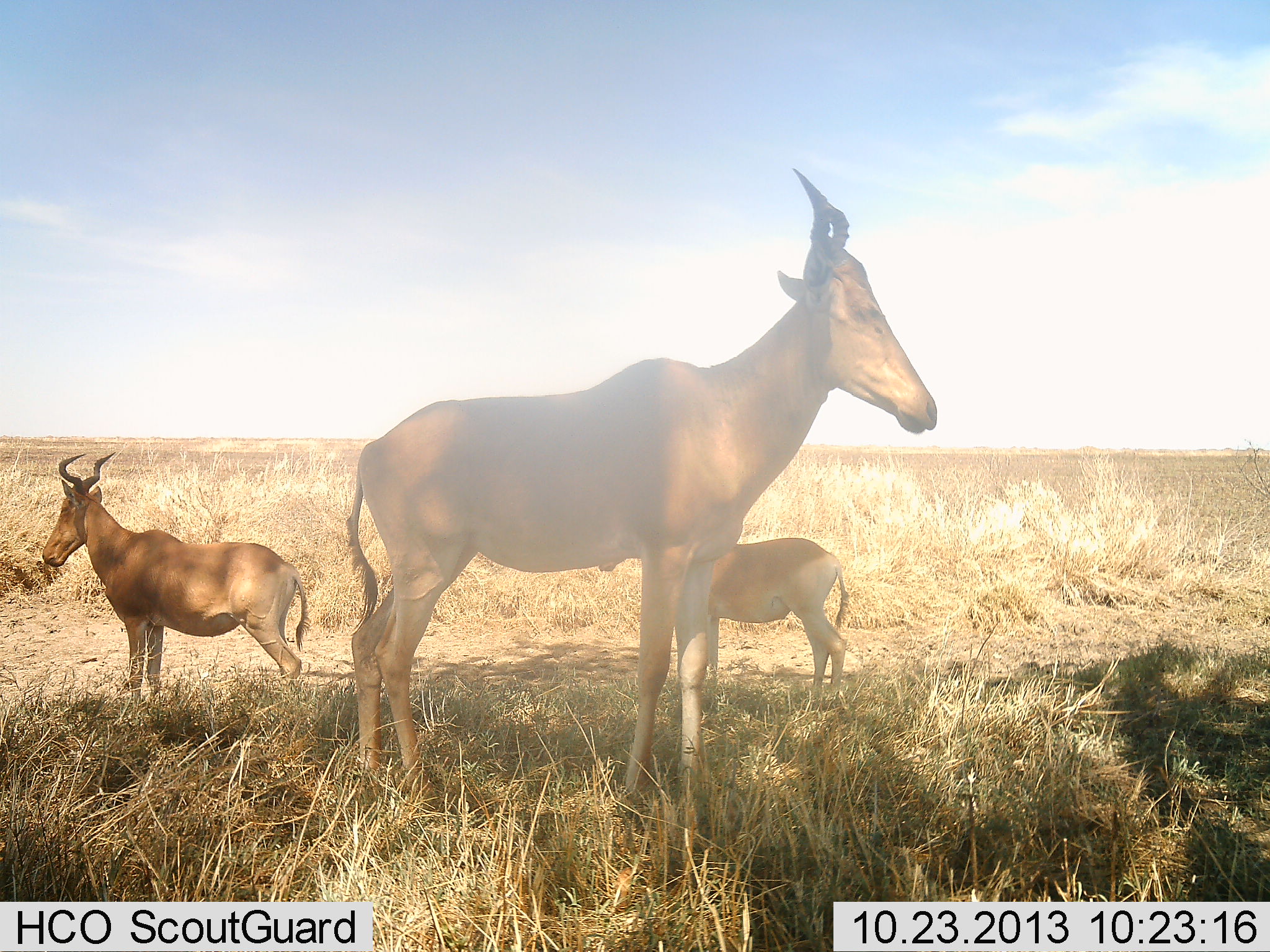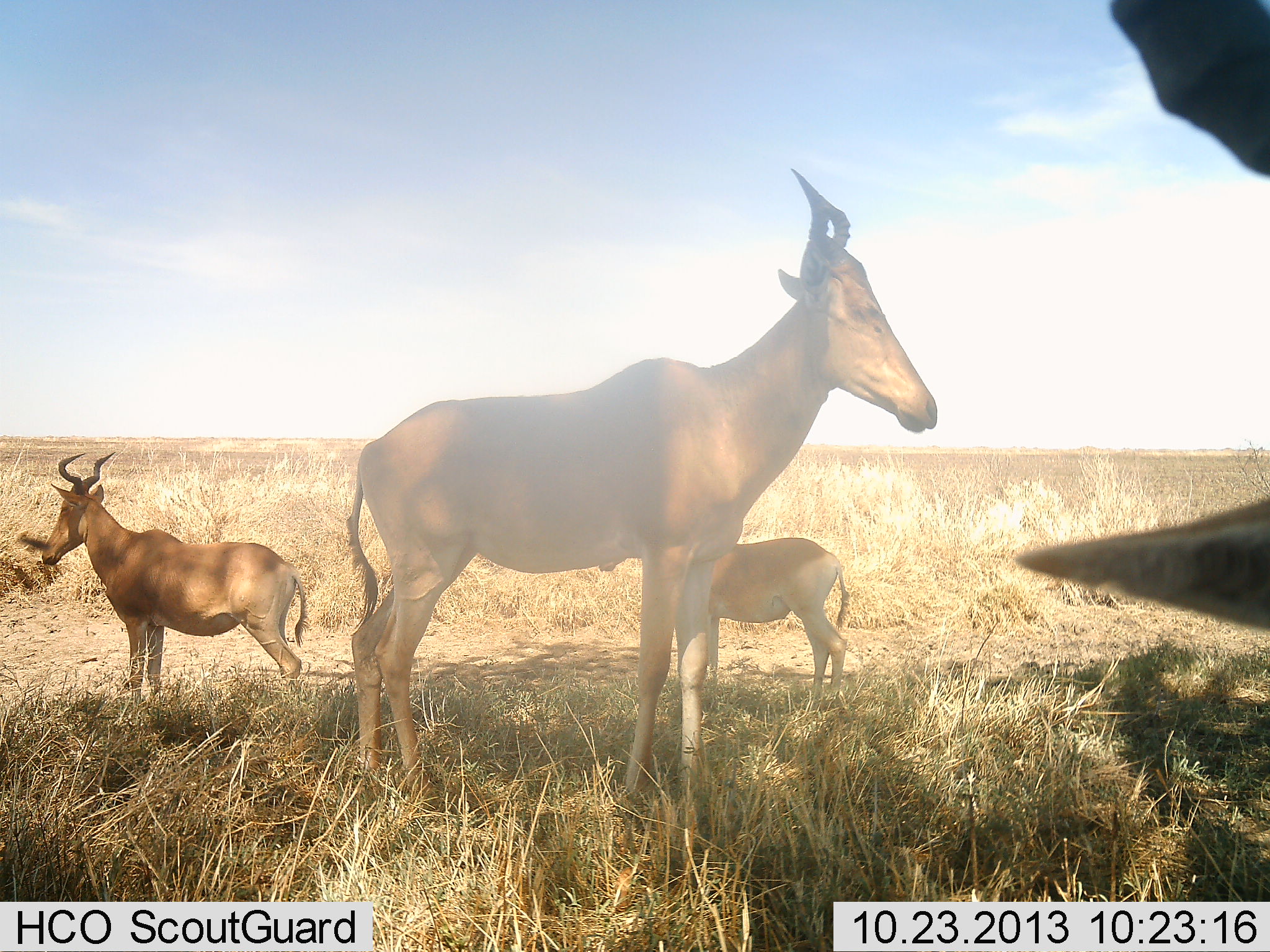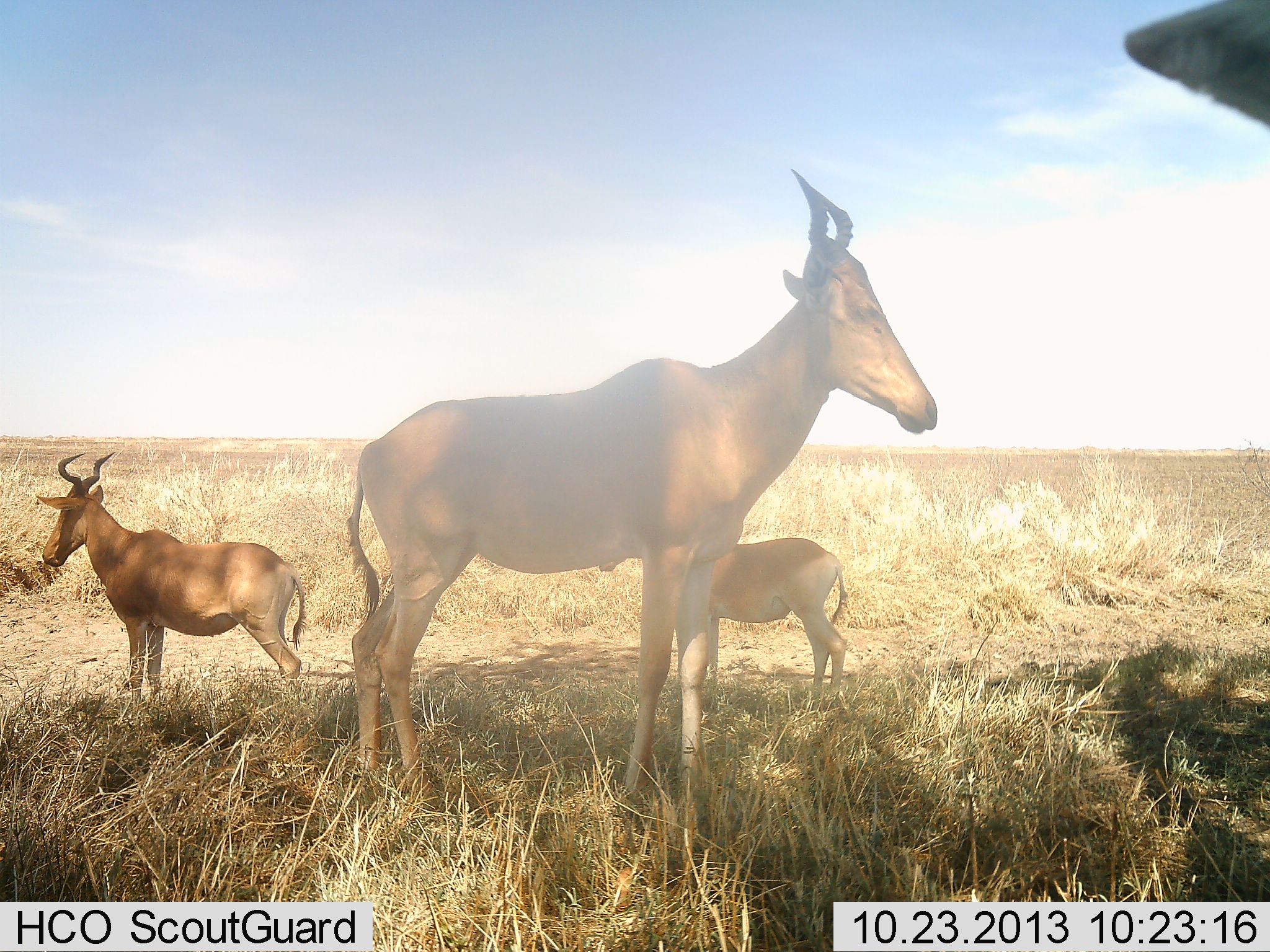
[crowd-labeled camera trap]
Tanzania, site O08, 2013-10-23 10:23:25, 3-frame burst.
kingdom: Animalia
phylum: Chordata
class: Mammalia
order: Artiodactyla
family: Bovidae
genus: Alcelaphus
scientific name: Alcelaphus buselaphus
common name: hartebeest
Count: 4.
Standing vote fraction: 90%.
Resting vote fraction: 0%.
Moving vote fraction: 20%.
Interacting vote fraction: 0%.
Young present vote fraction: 10%.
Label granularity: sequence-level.